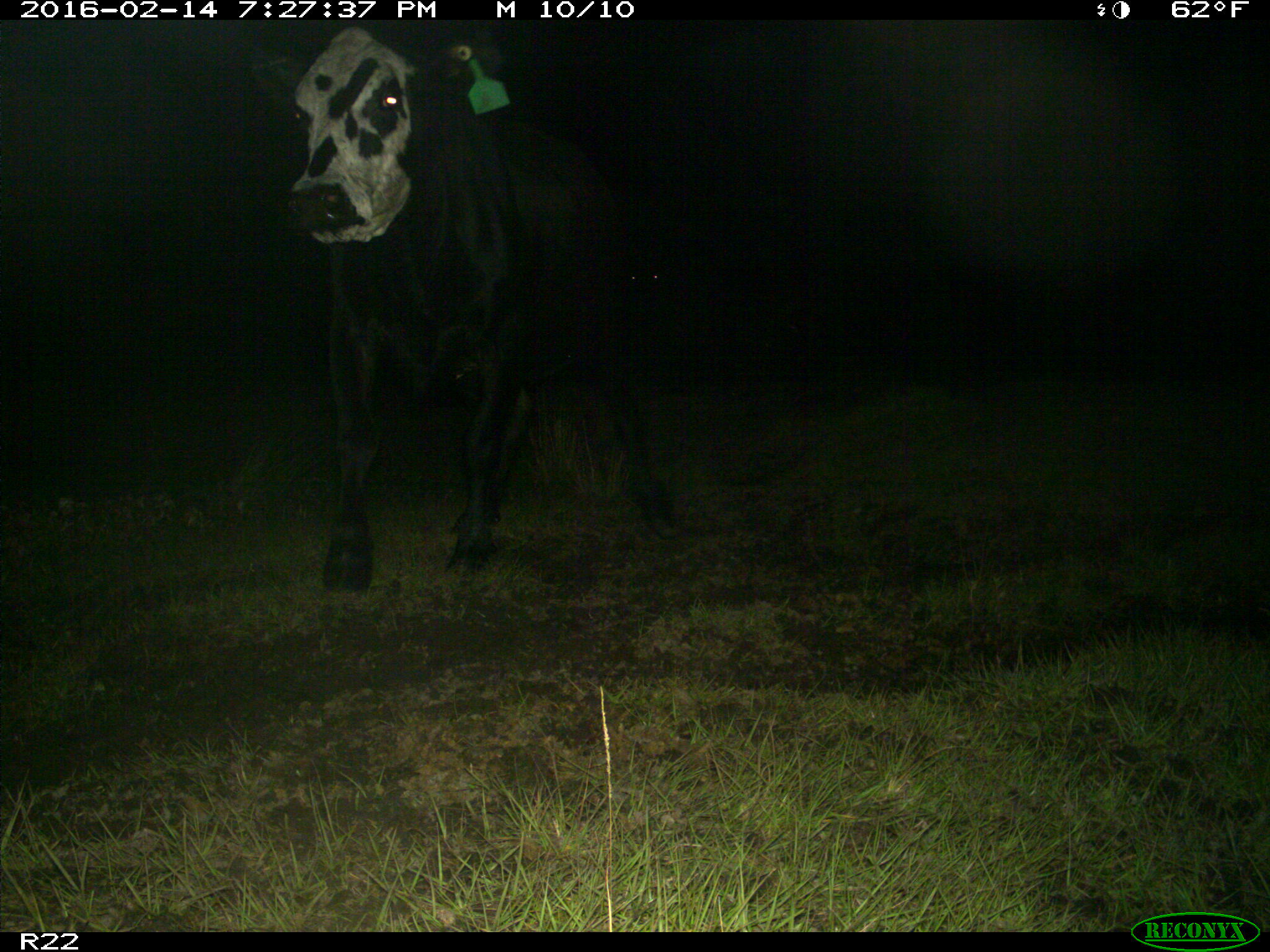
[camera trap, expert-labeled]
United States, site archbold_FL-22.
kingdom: Animalia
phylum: Chordata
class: Mammalia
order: Artiodactyla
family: Bovidae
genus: Bos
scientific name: Bos taurus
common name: domestic cow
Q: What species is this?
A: Bos taurus (domestic cow).